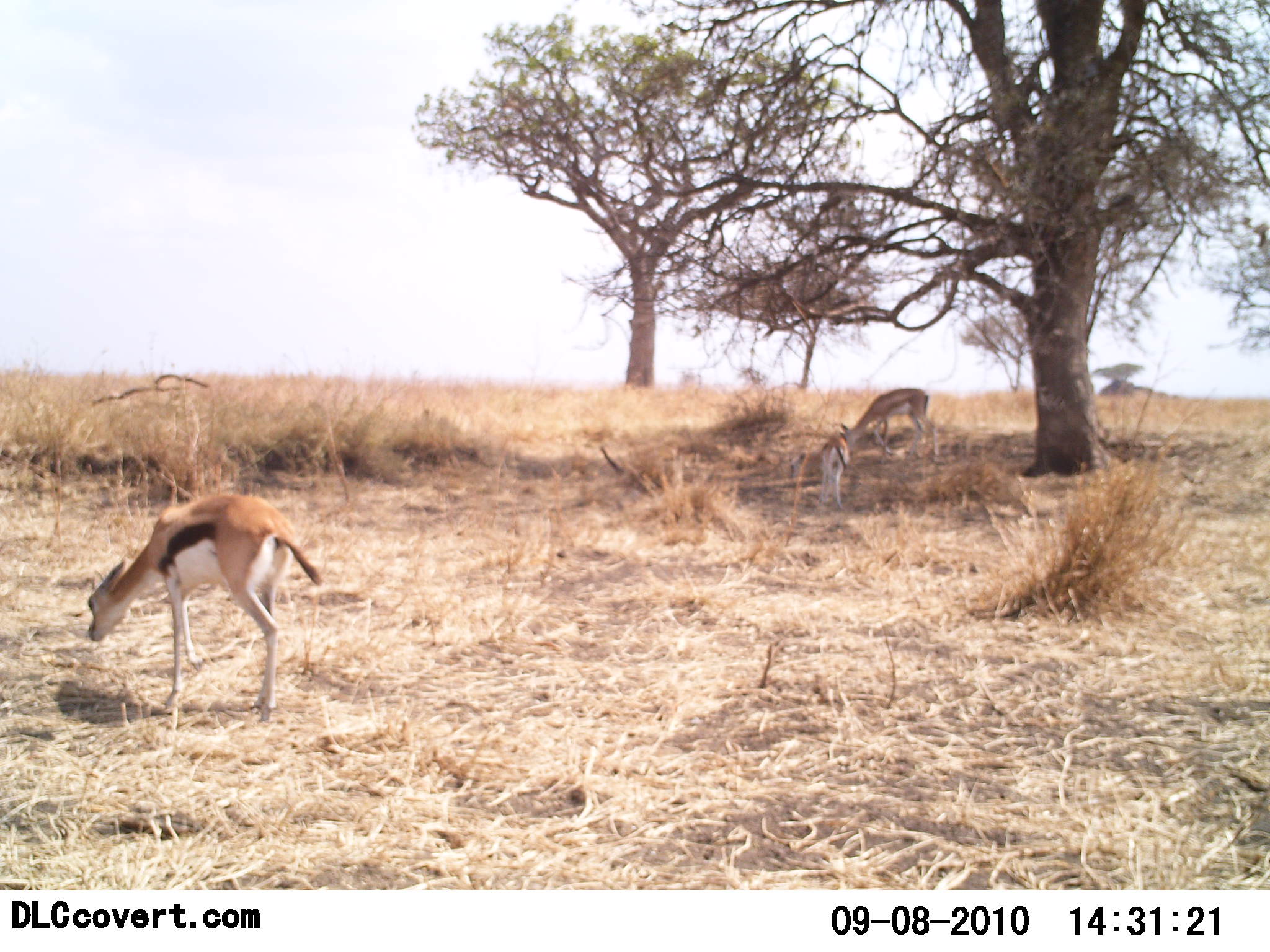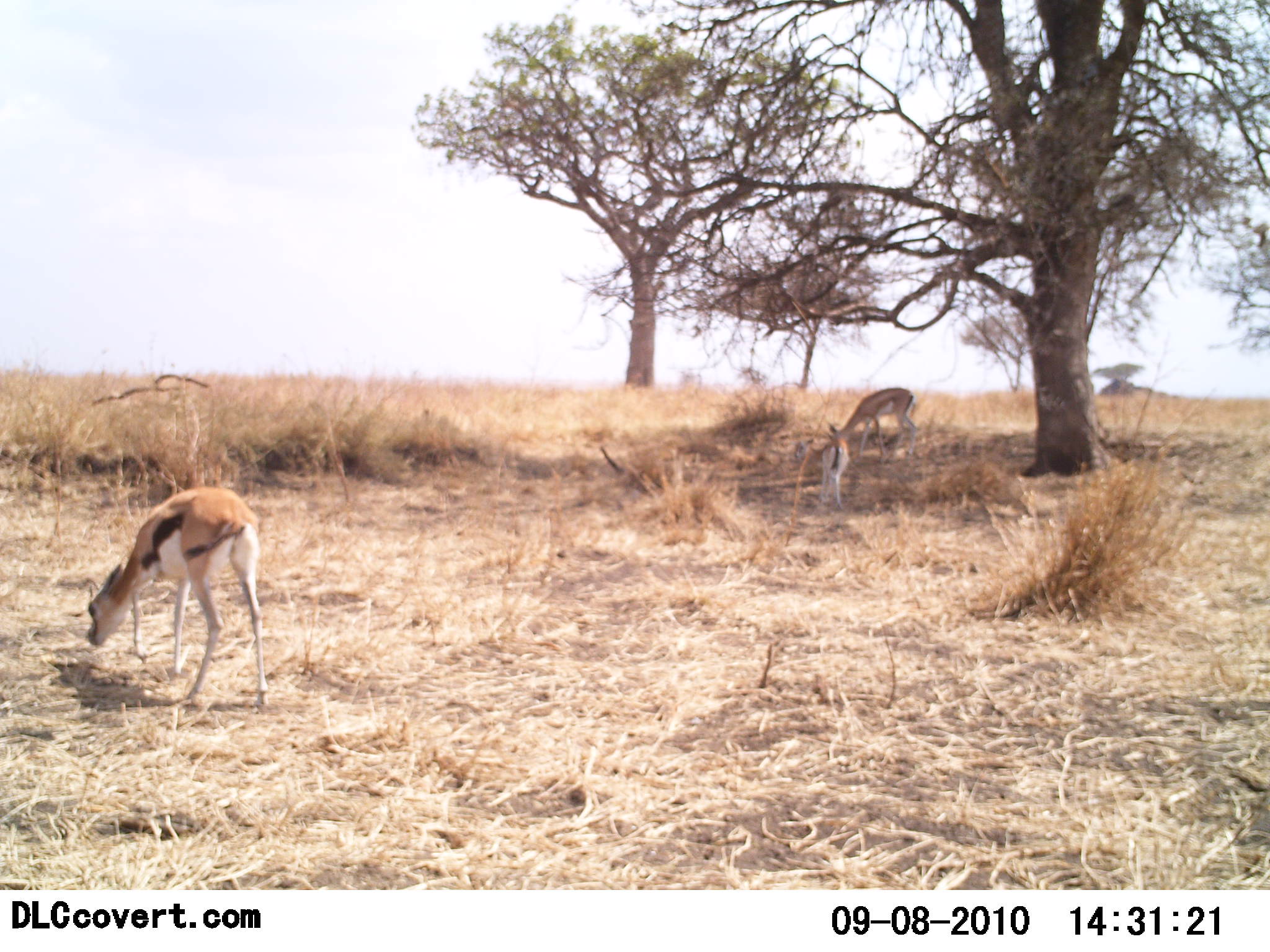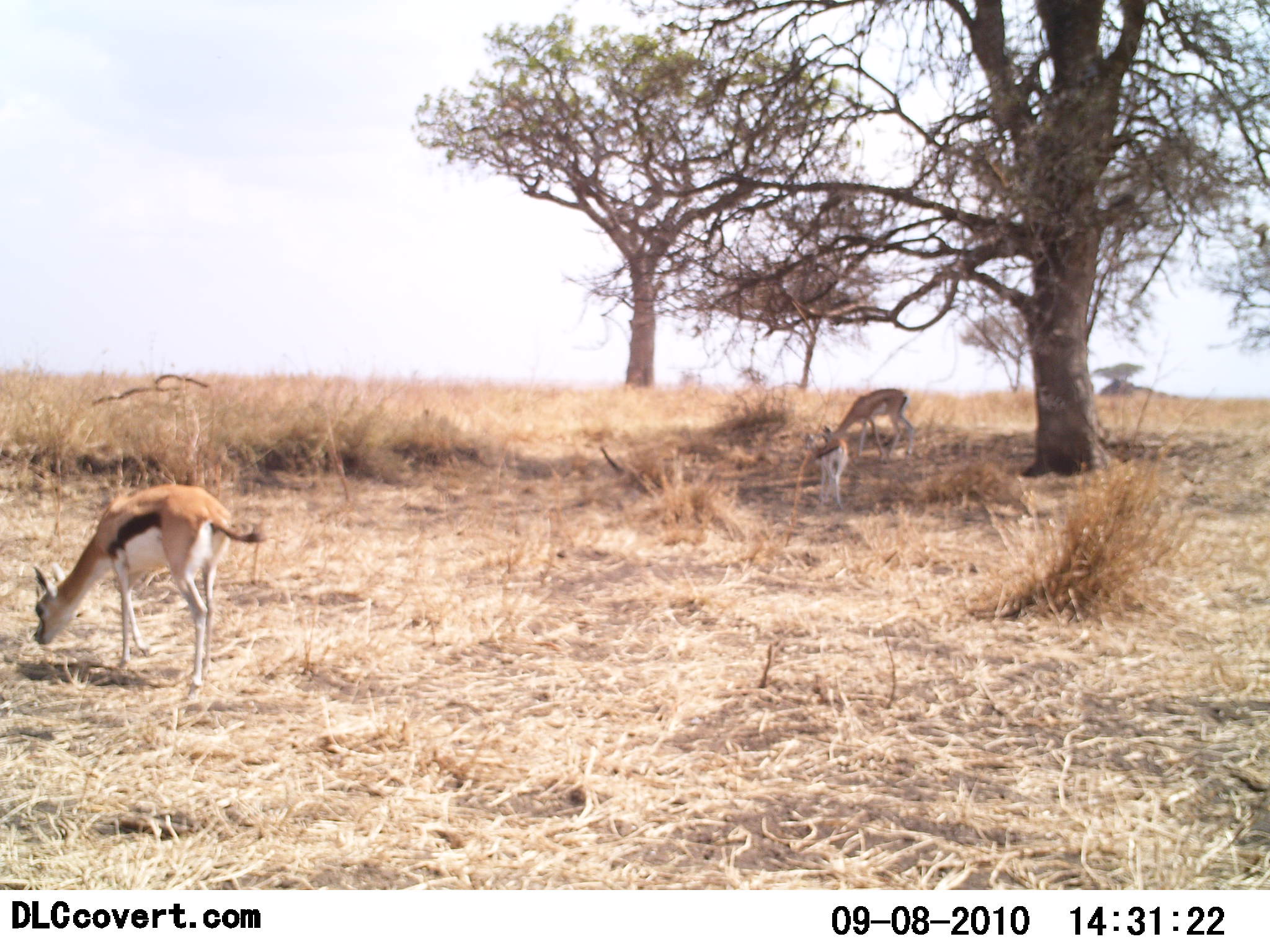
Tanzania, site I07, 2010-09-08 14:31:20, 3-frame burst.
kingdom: Animalia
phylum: Chordata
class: Mammalia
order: Artiodactyla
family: Bovidae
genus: Eudorcas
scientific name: Eudorcas thomsonii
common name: thomson's gazelle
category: gazellethomsons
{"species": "gazellethomsons (thomson's gazelle) (Eudorcas thomsonii)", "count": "3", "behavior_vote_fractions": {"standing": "25%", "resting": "0%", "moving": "0%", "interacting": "0%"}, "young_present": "50%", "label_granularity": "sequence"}